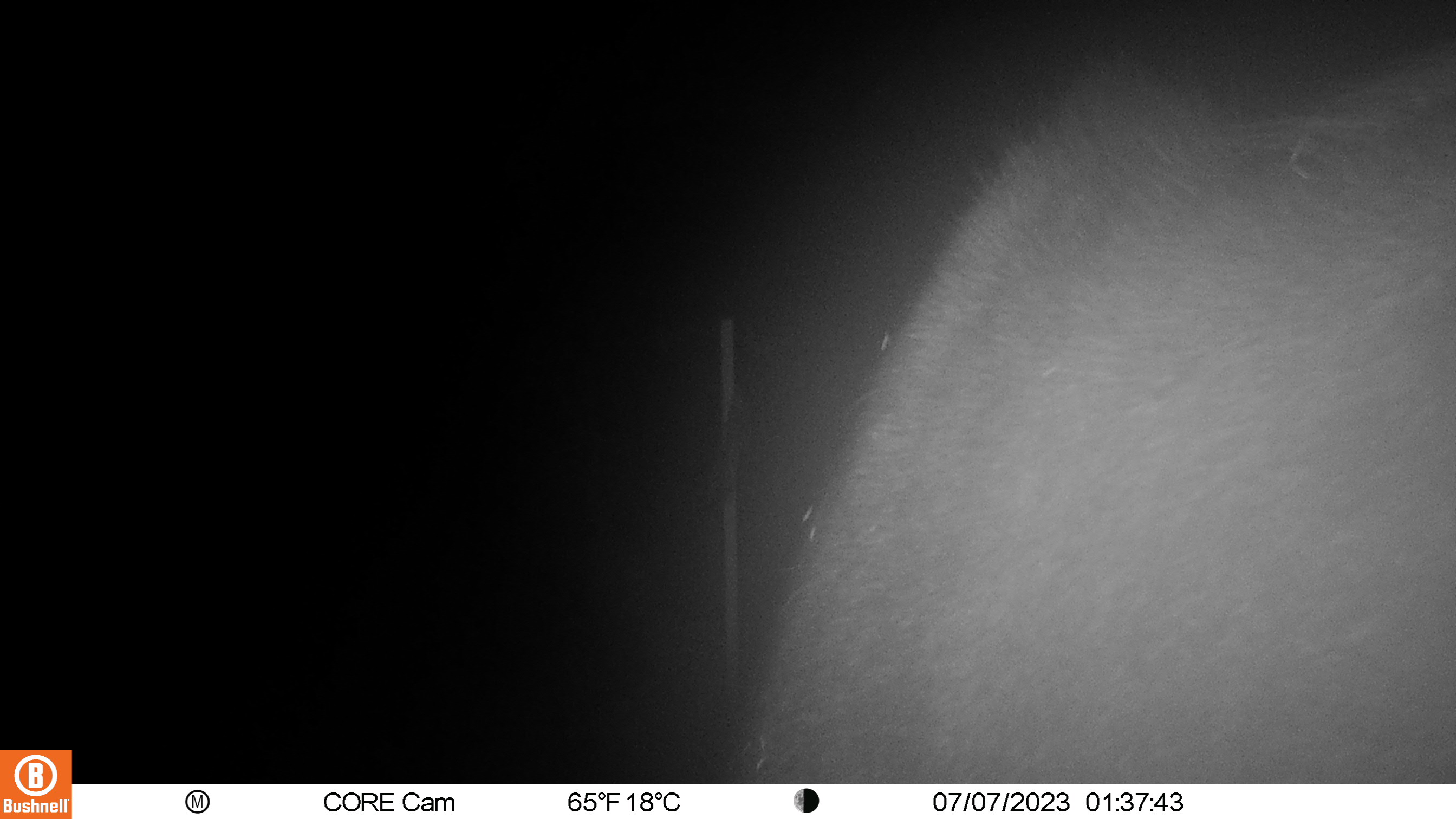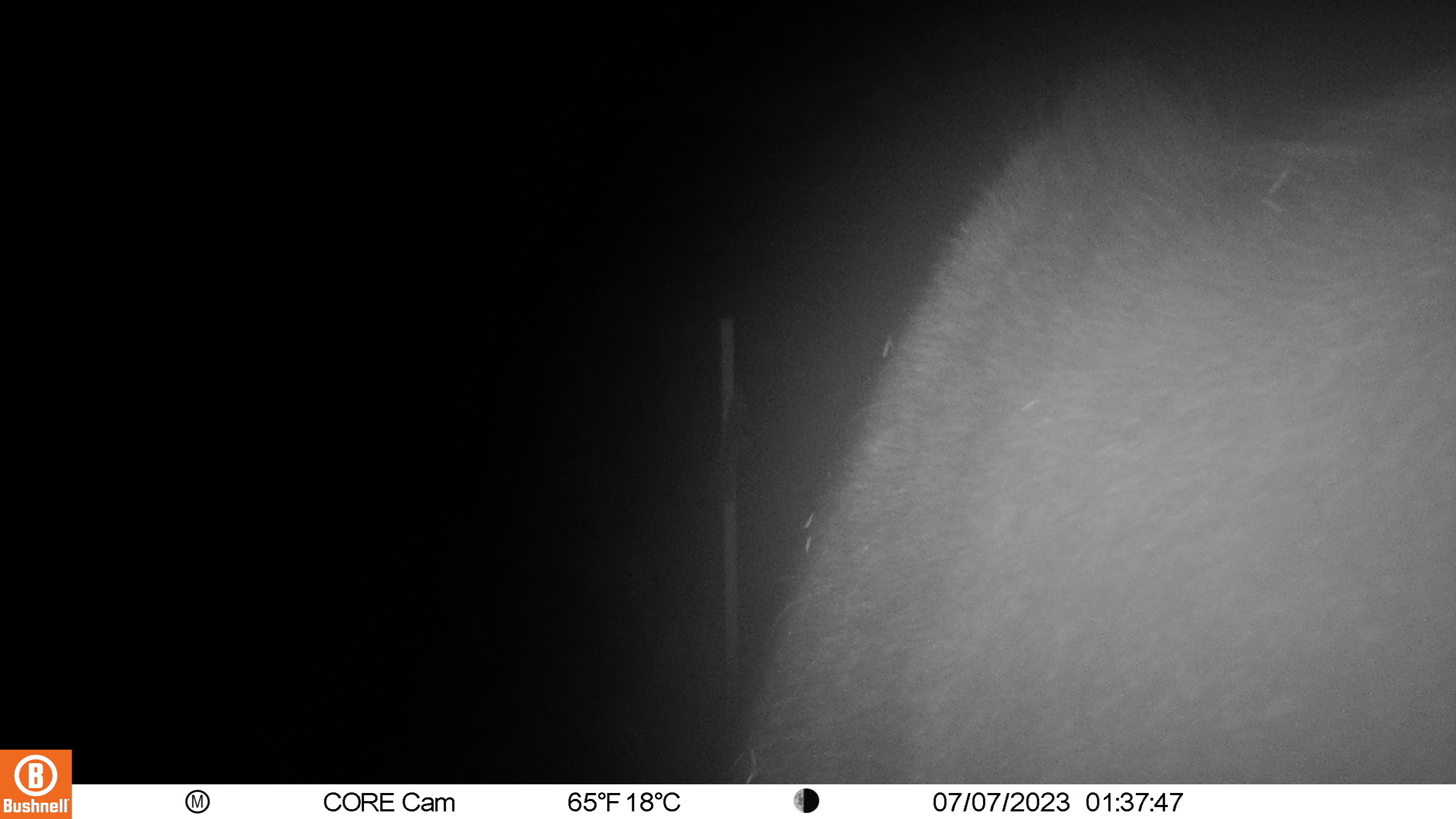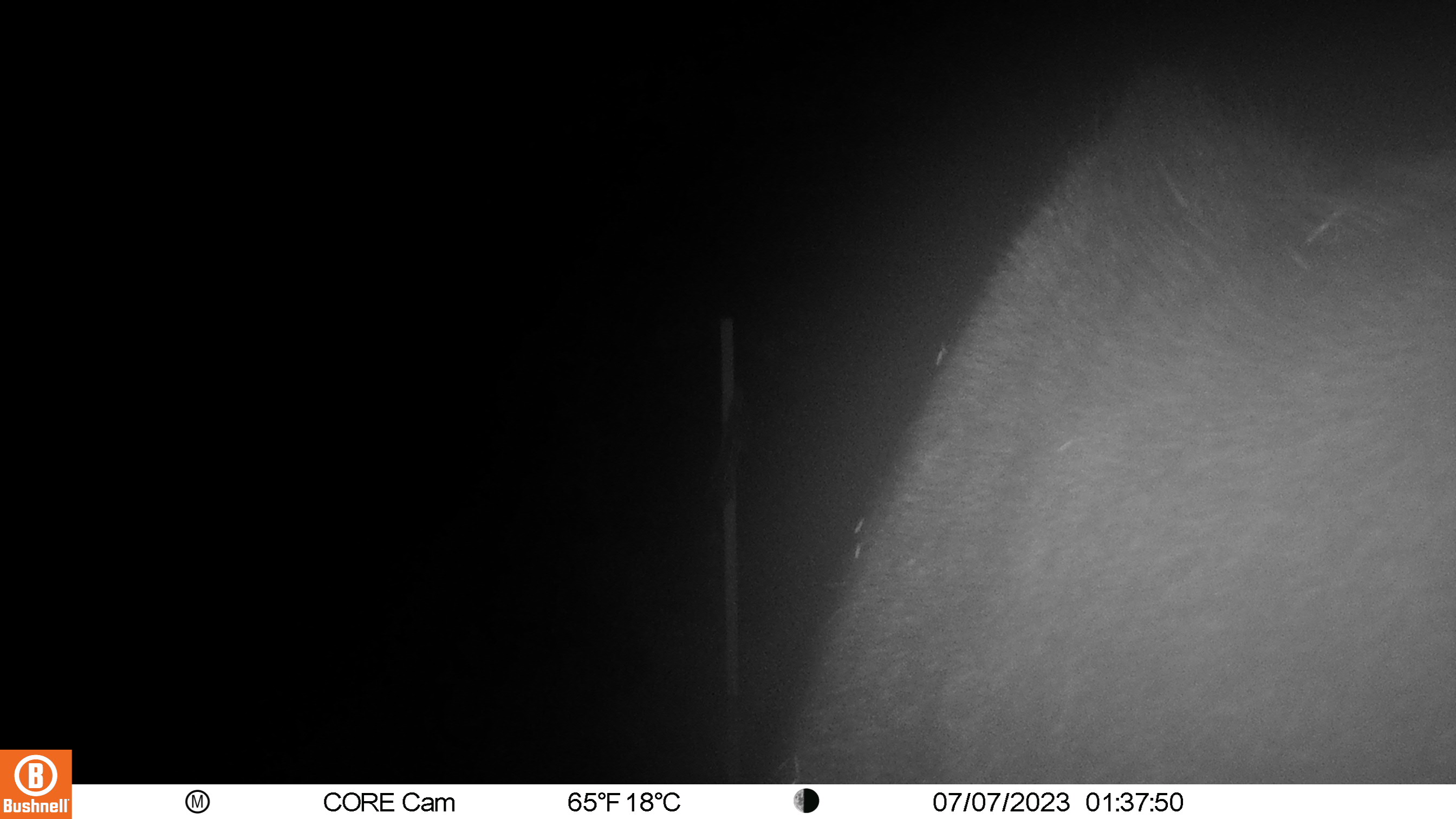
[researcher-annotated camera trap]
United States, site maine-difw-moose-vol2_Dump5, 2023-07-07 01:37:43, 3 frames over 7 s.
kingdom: Animalia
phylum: Chordata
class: Mammalia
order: Artiodactyla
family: Cervidae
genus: Alces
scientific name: Alces alces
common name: moose